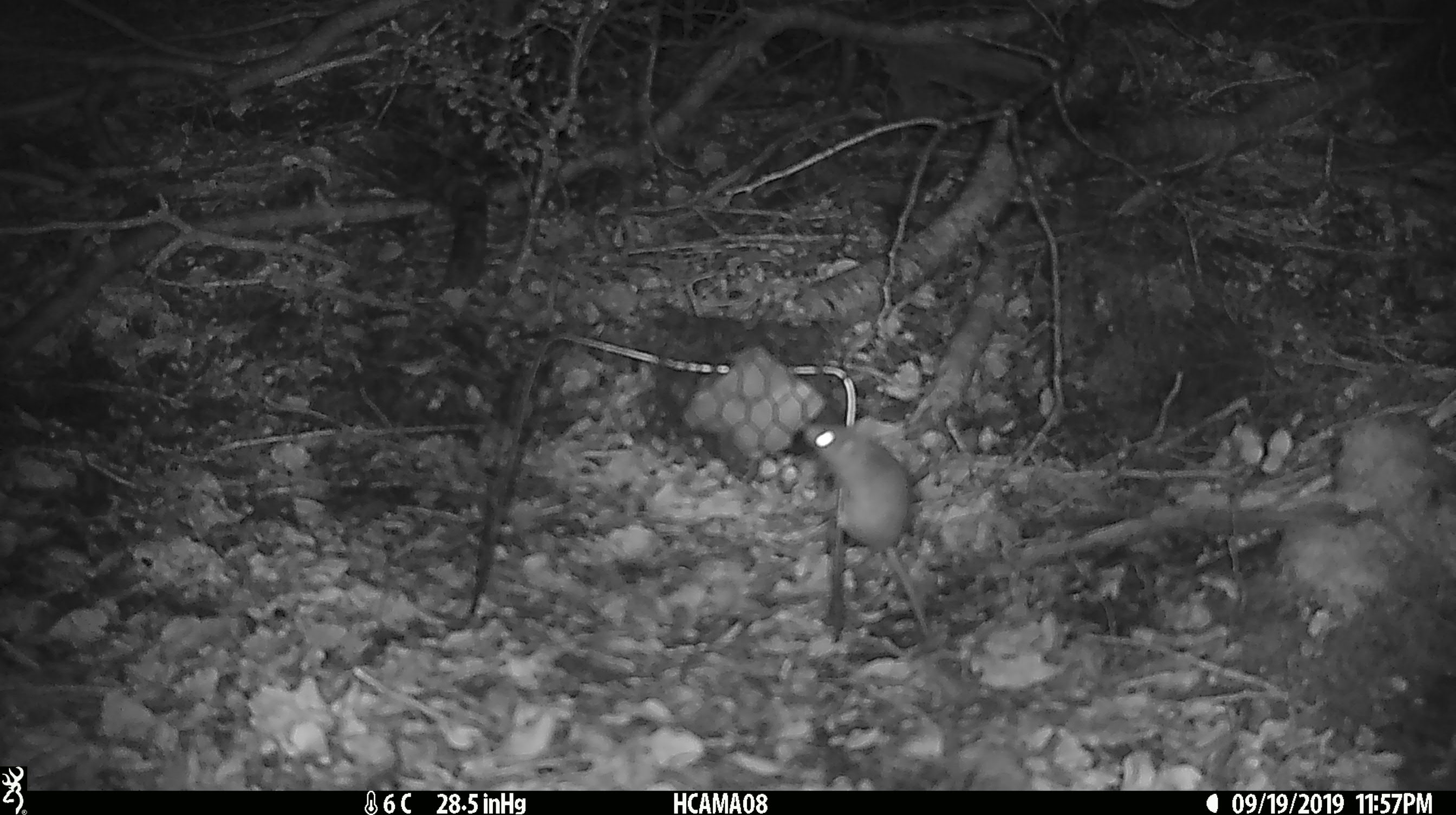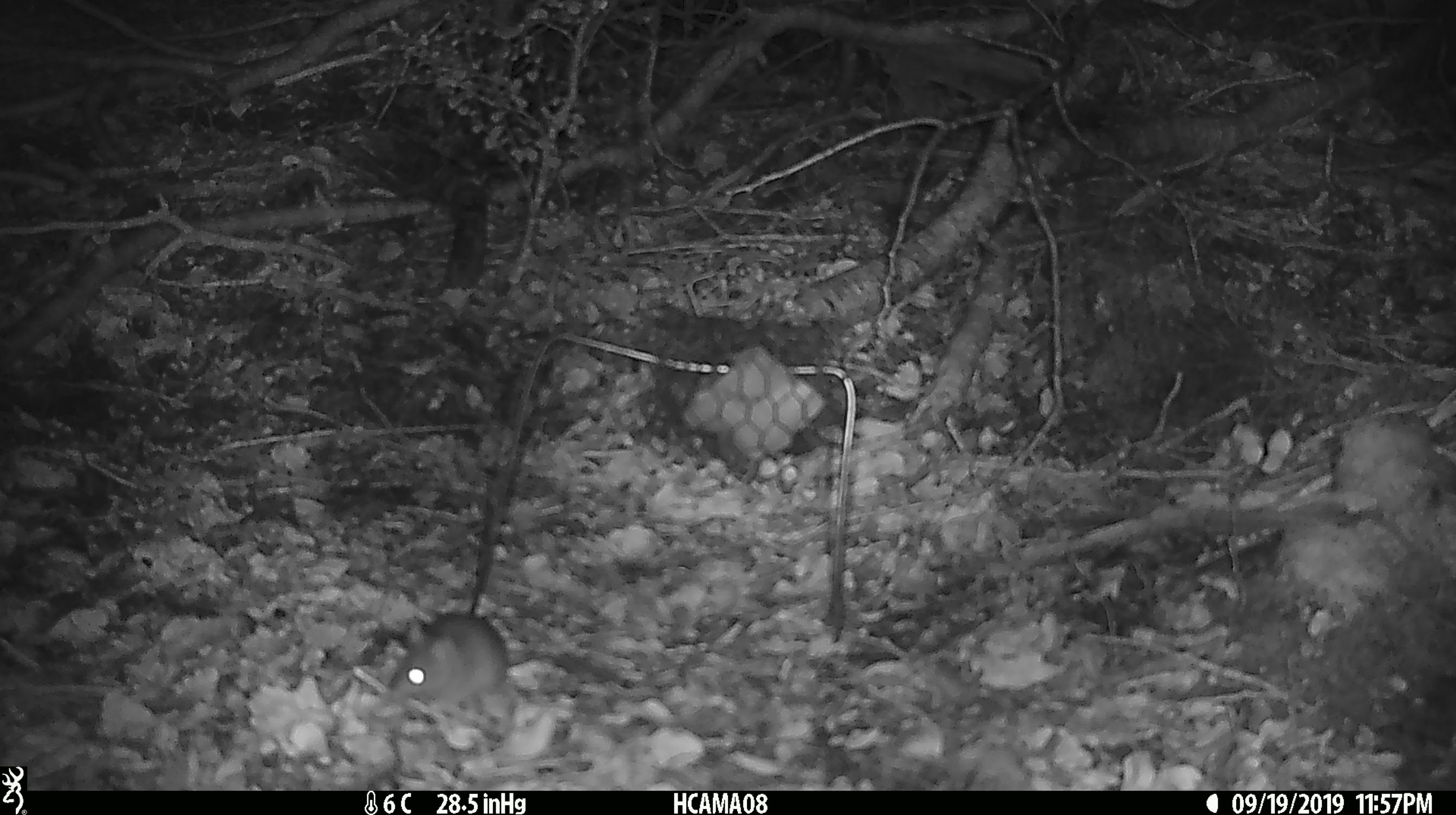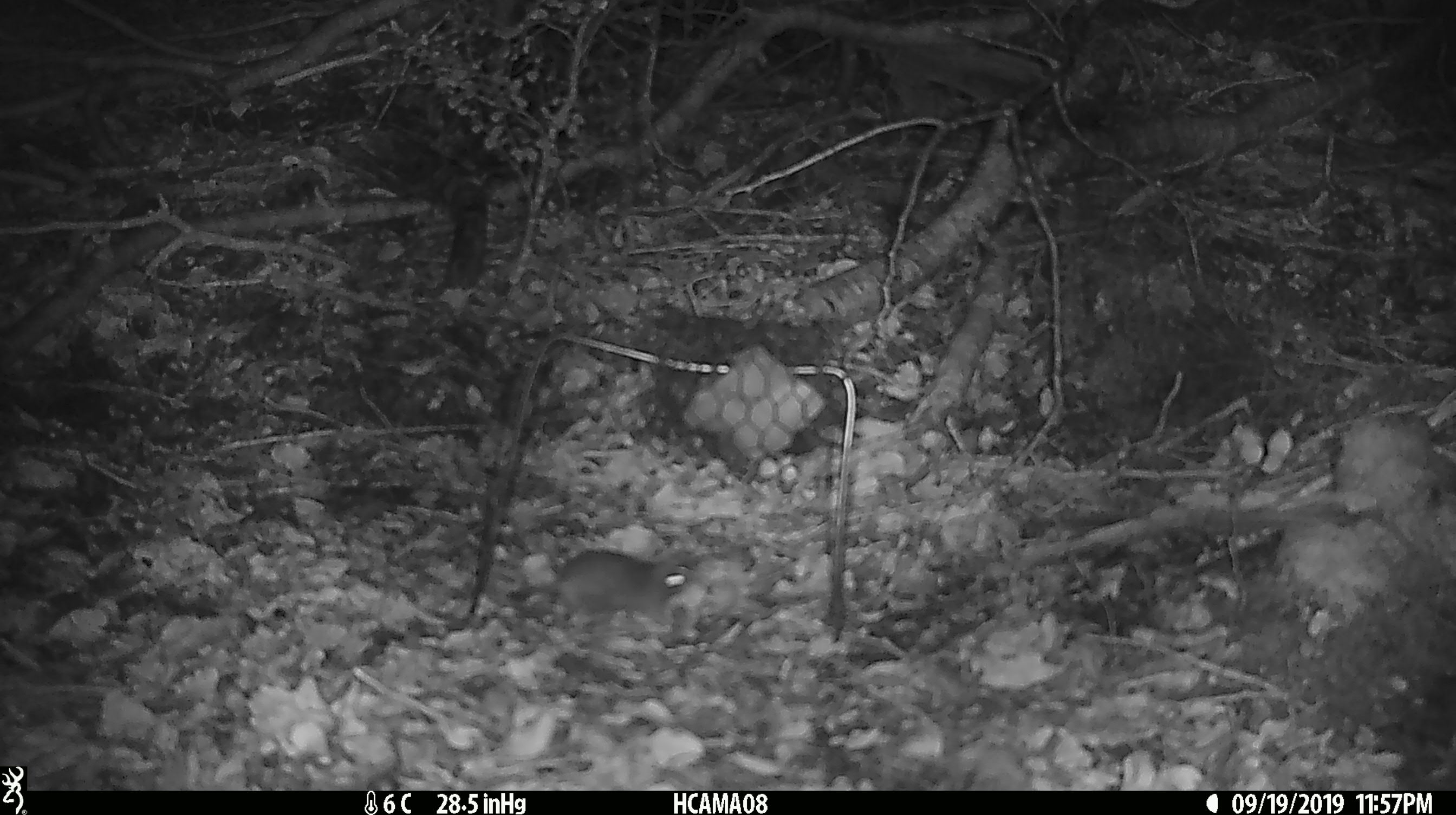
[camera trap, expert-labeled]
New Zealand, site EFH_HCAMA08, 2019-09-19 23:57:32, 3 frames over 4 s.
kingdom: Animalia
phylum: Chordata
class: Mammalia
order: Rodentia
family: Muridae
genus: Mus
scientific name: Mus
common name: mouse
Mouse (Mus).